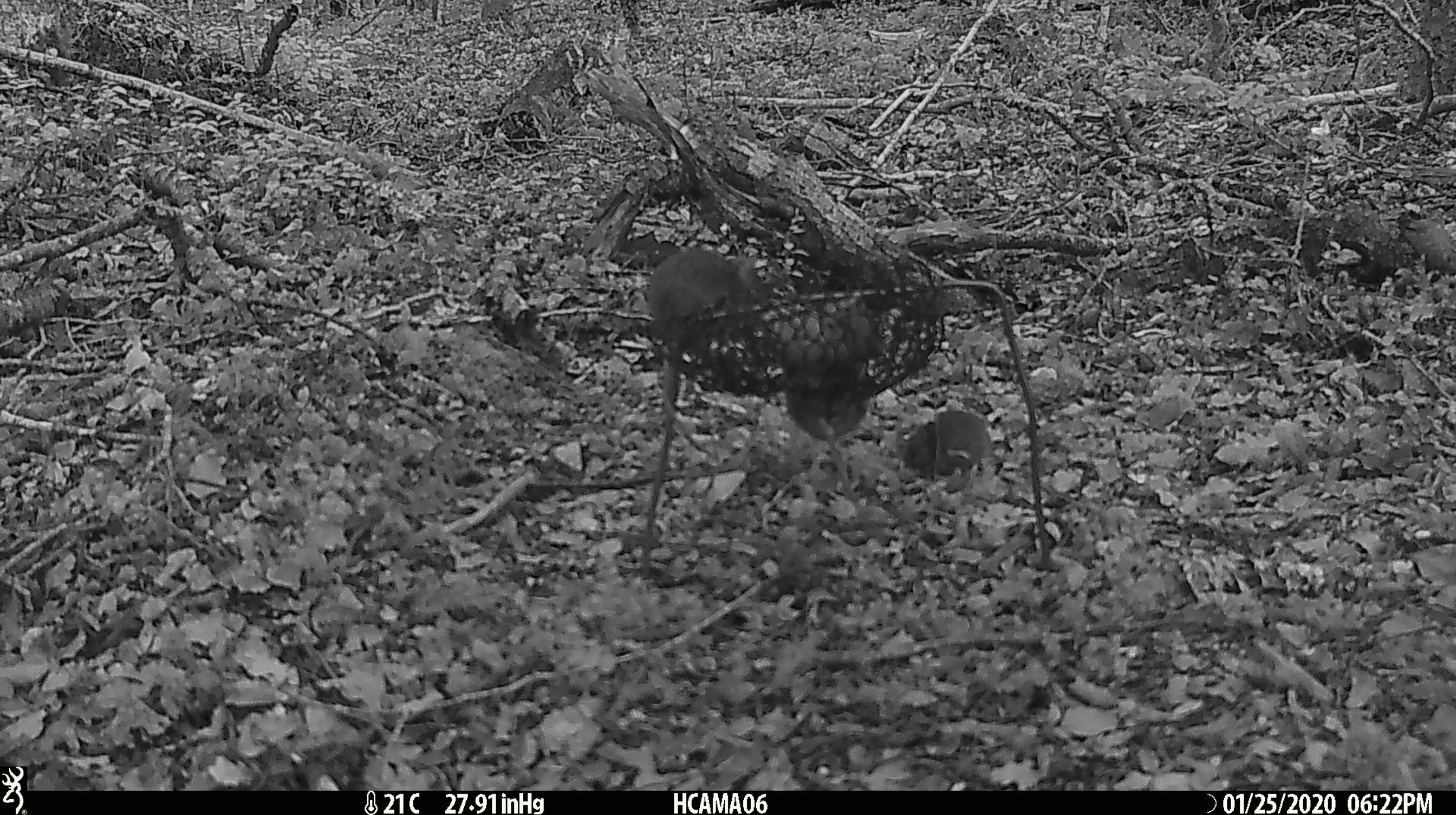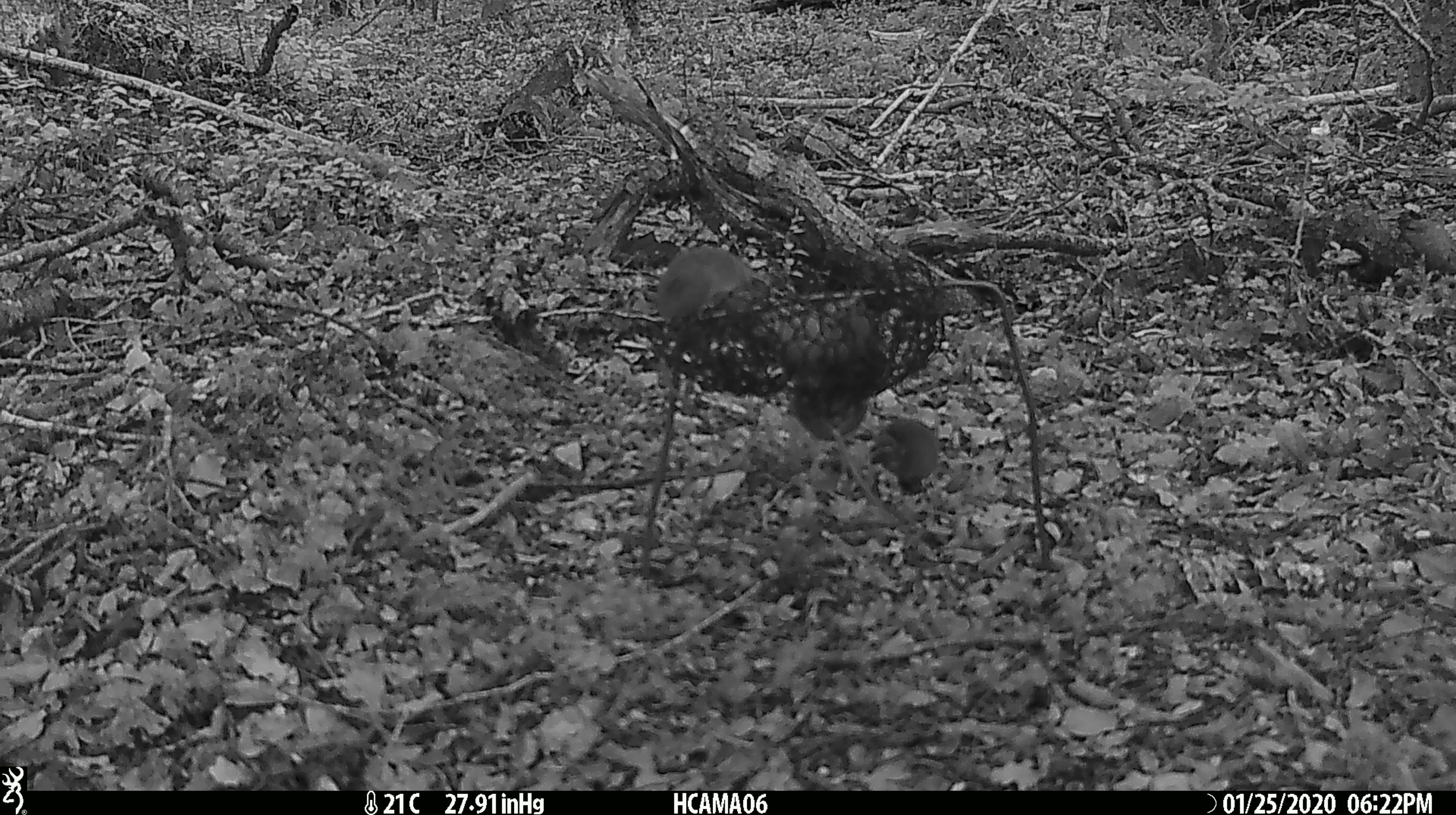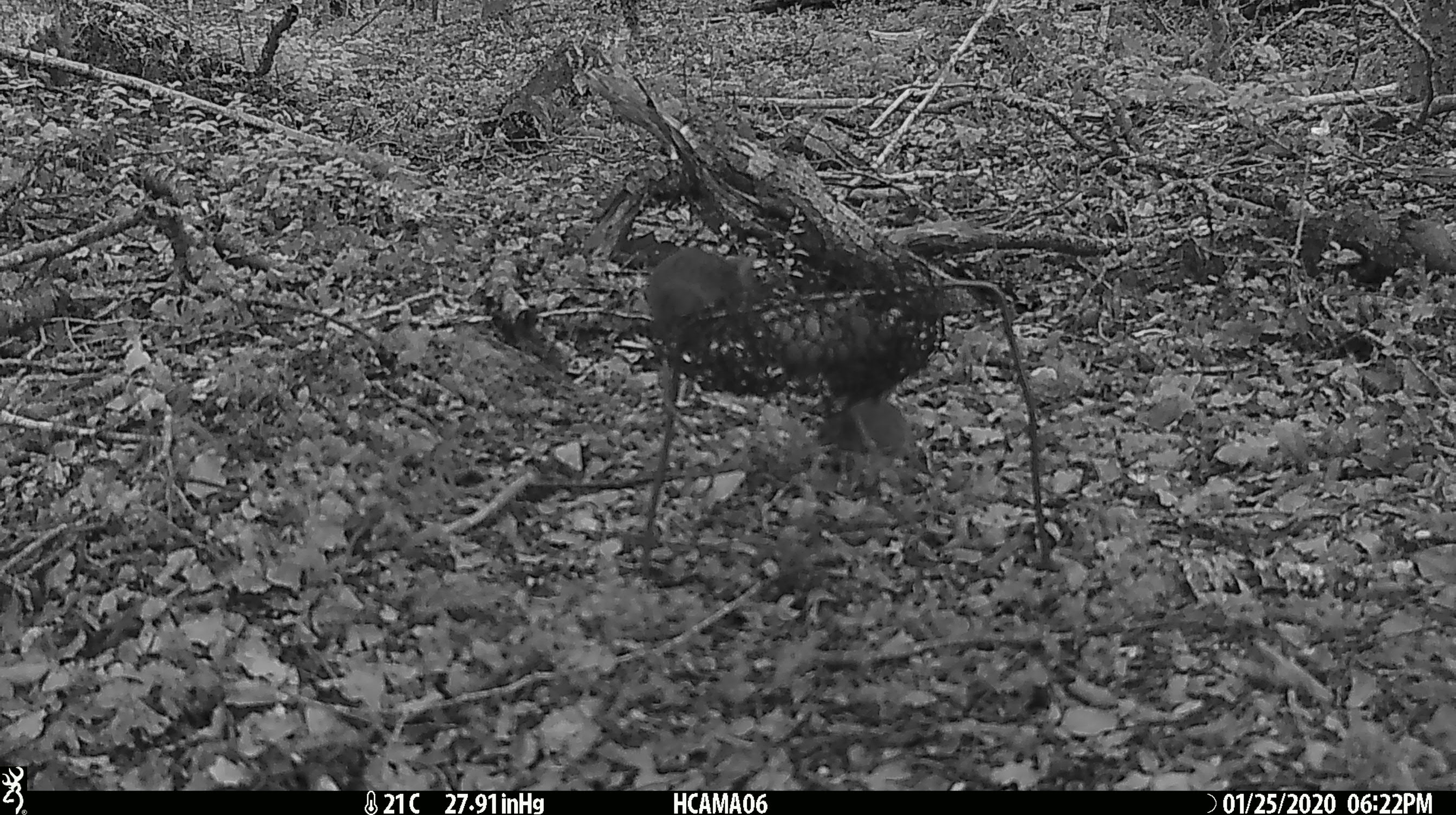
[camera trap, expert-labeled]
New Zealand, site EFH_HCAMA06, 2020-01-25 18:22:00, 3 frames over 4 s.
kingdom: Animalia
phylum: Chordata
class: Mammalia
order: Rodentia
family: Muridae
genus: Mus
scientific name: Mus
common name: mouse